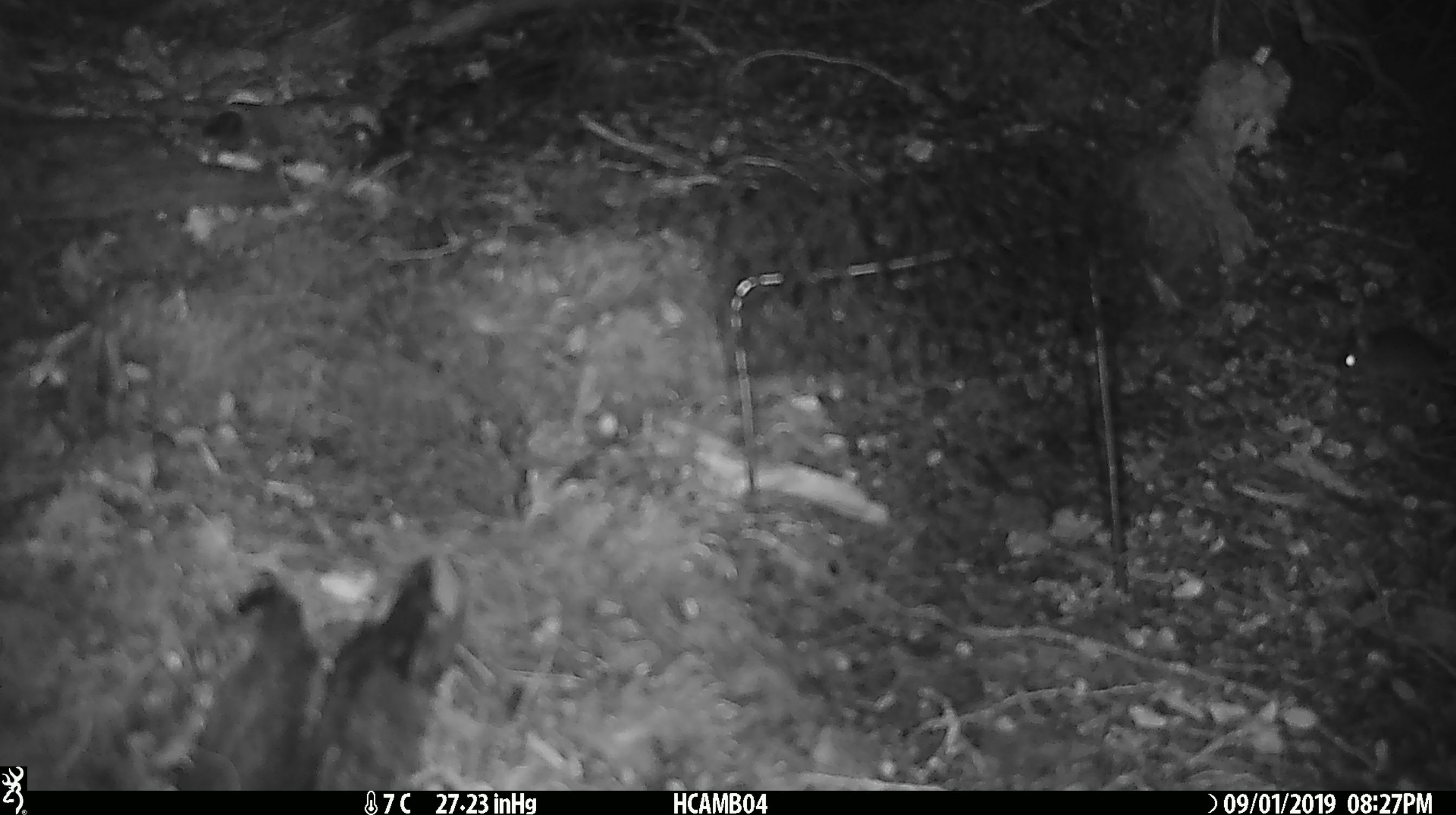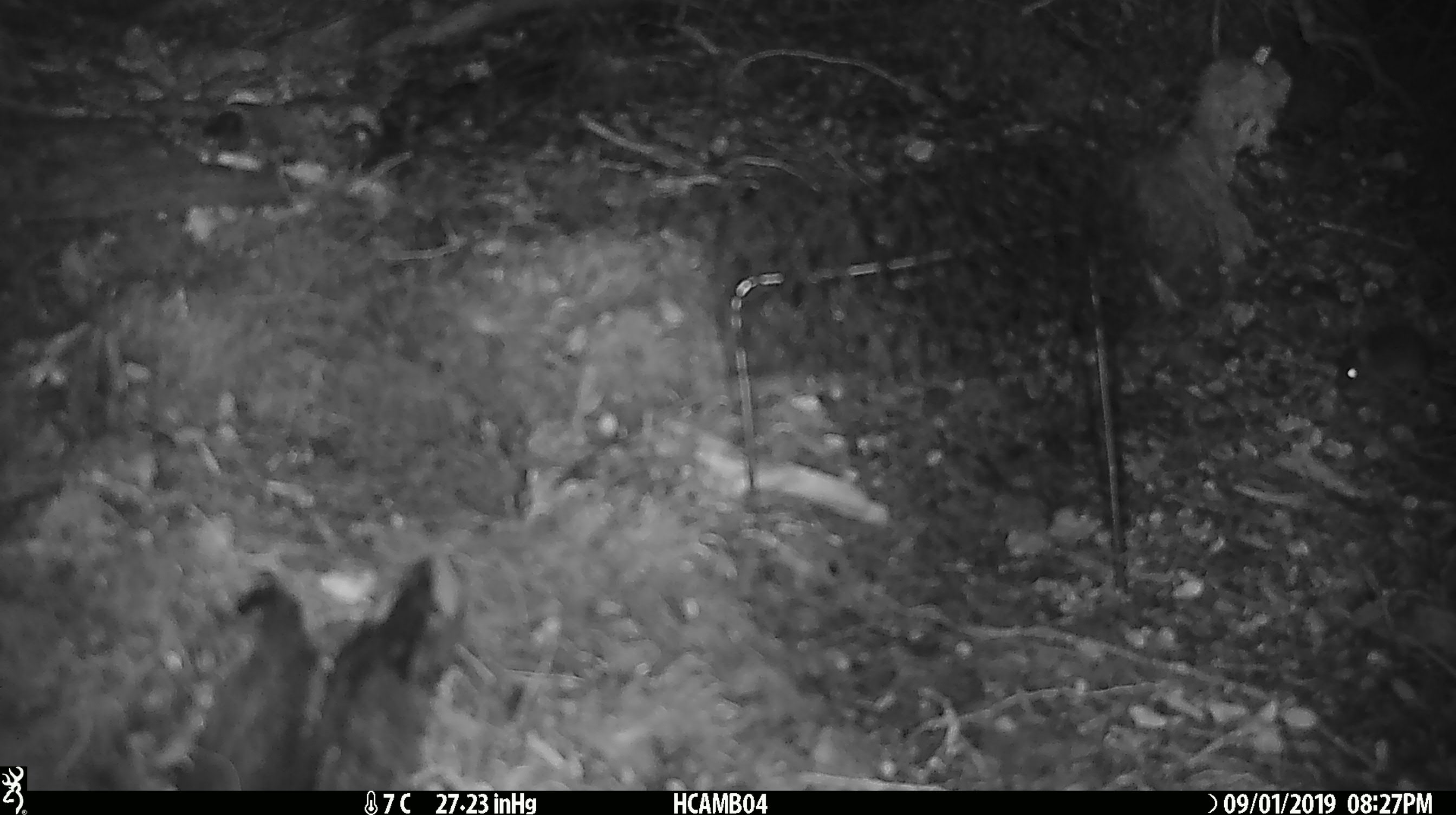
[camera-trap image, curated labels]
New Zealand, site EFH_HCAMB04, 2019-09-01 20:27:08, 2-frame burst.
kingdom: Animalia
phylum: Chordata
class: Mammalia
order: Rodentia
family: Muridae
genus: Mus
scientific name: Mus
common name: mouse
Mouse (Mus).